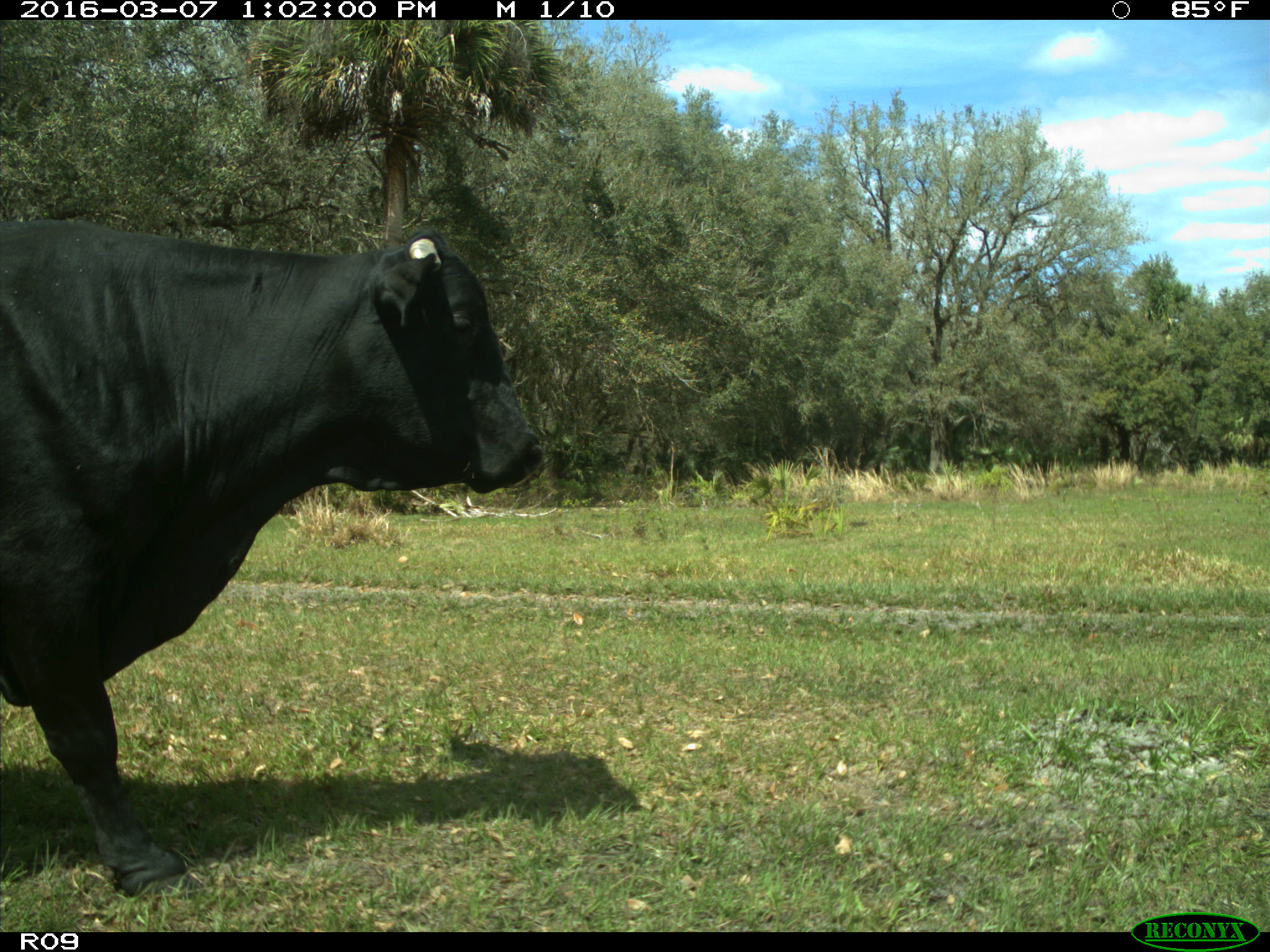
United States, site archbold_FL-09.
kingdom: Animalia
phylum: Chordata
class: Mammalia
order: Artiodactyla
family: Bovidae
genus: Bos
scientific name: Bos taurus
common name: domestic cow